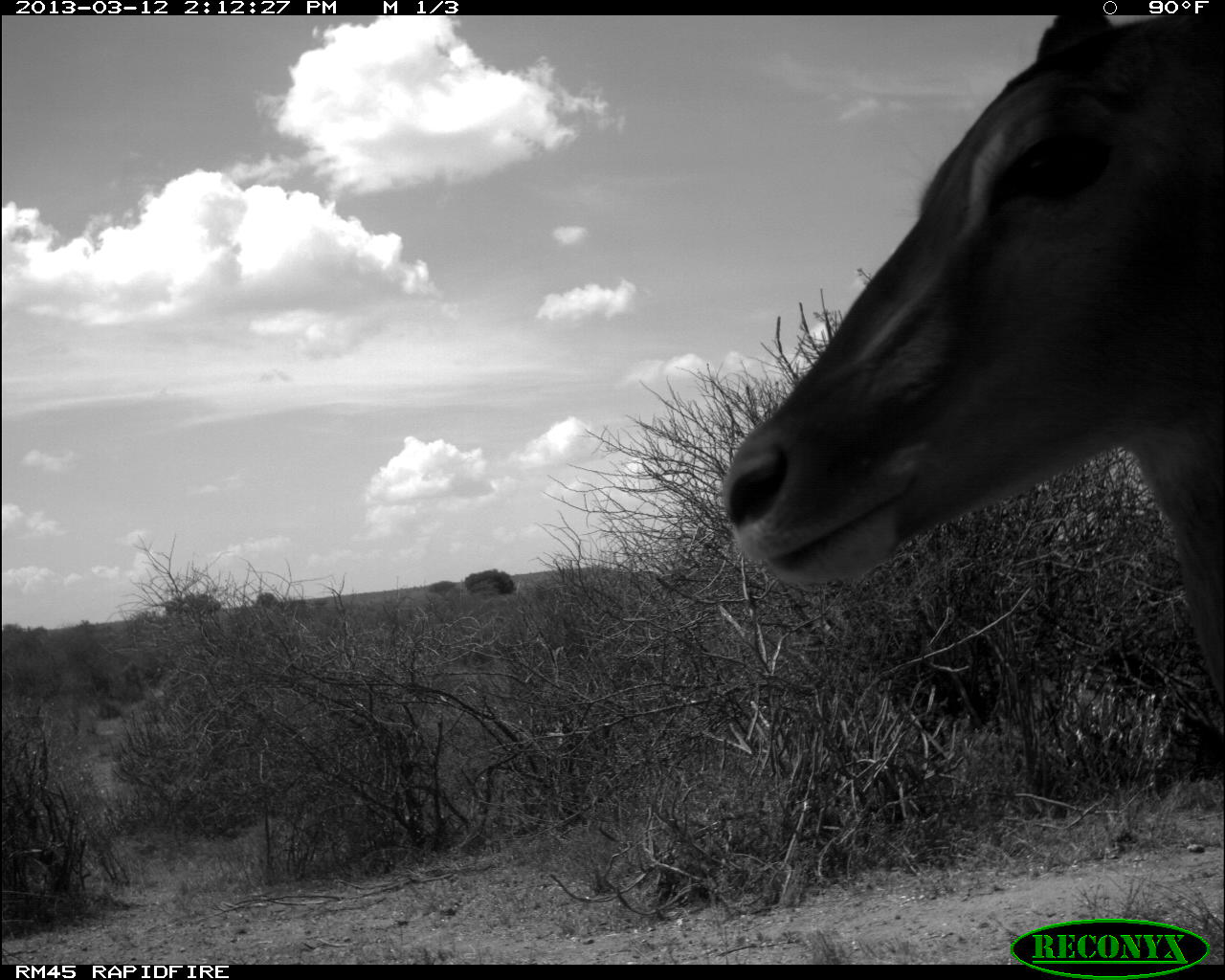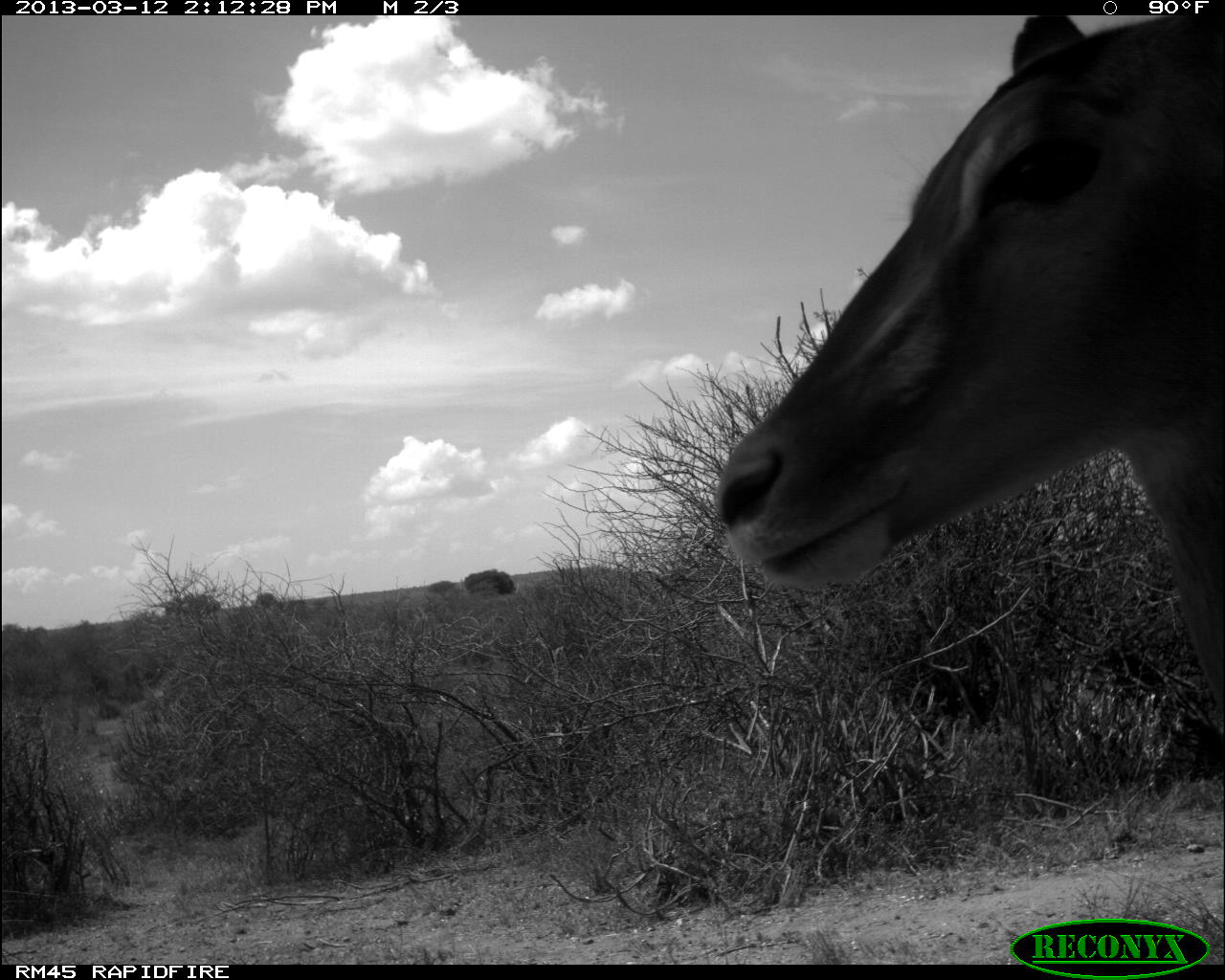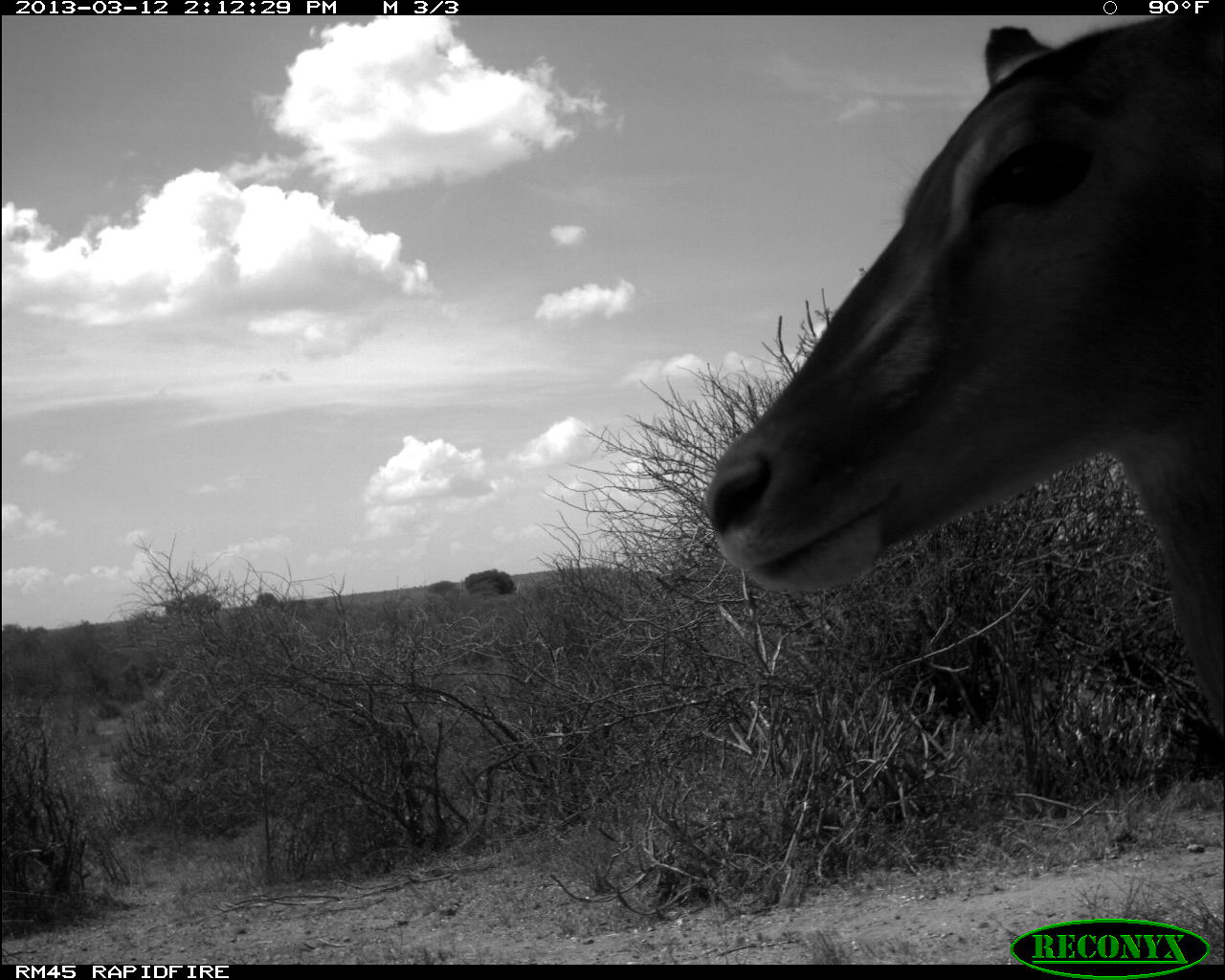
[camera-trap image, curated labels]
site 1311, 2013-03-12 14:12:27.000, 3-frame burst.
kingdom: Animalia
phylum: Chordata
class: Mammalia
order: Artiodactyla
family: Bovidae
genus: Aepyceros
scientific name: Aepyceros melampus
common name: impala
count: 1